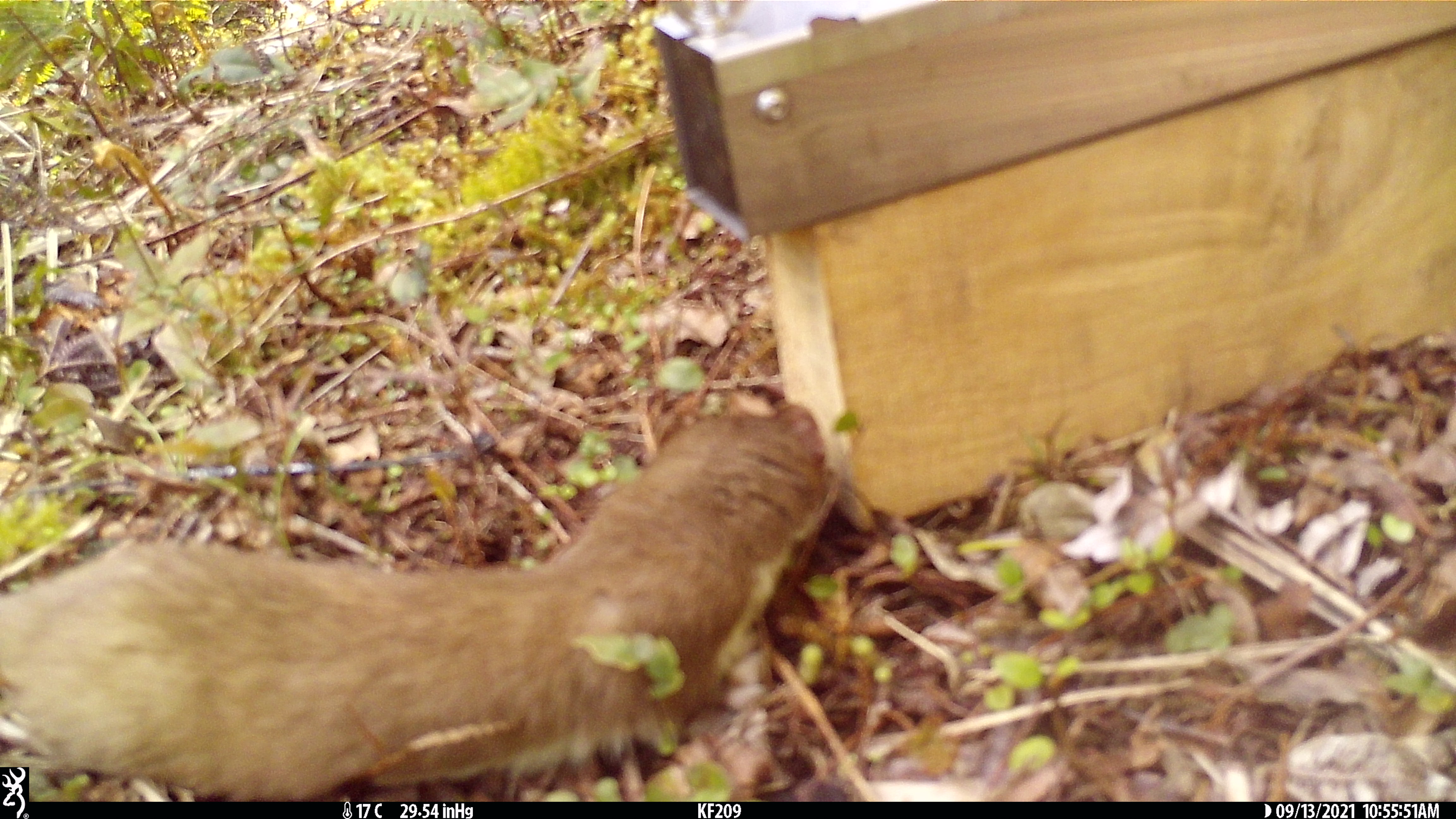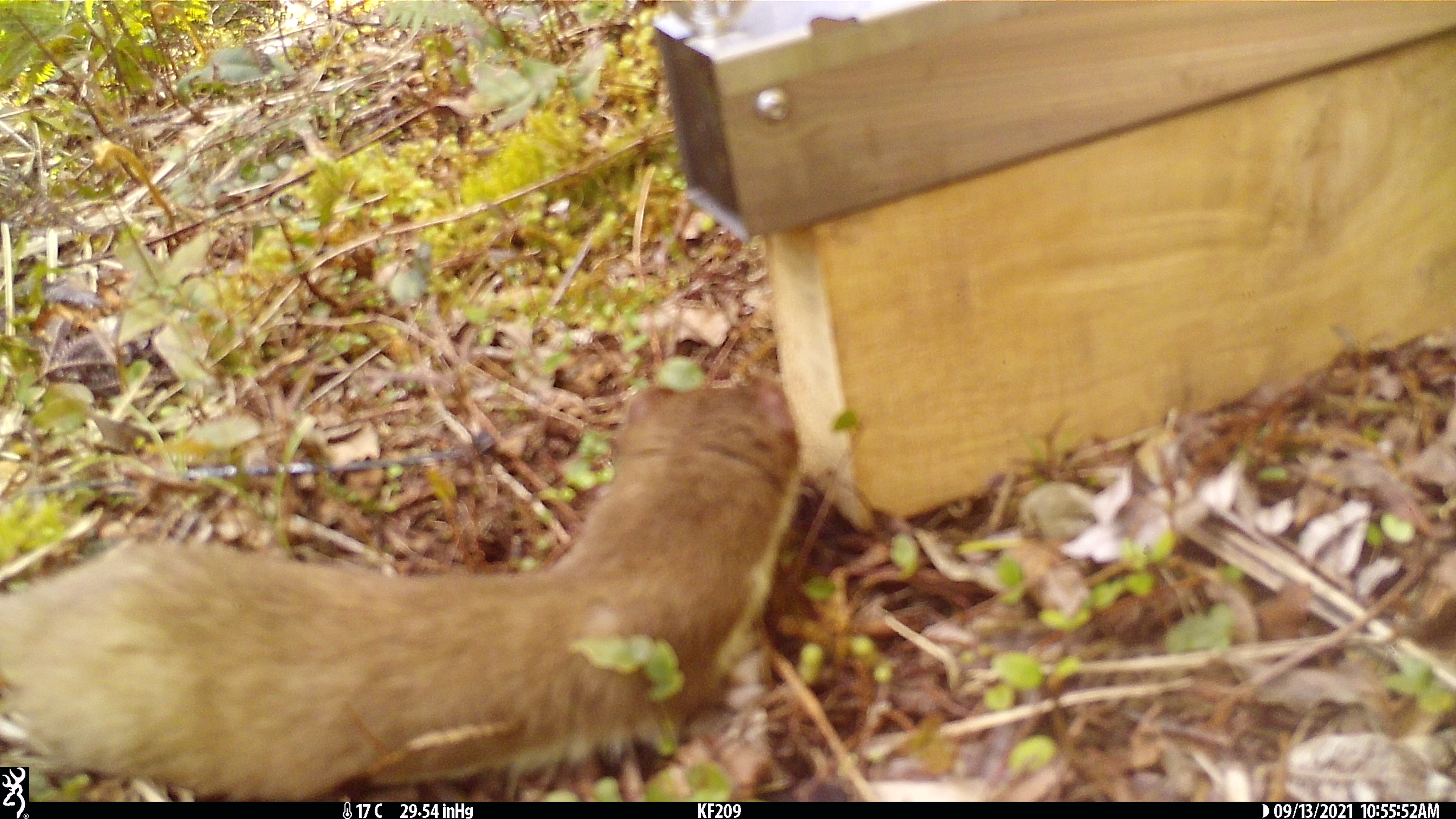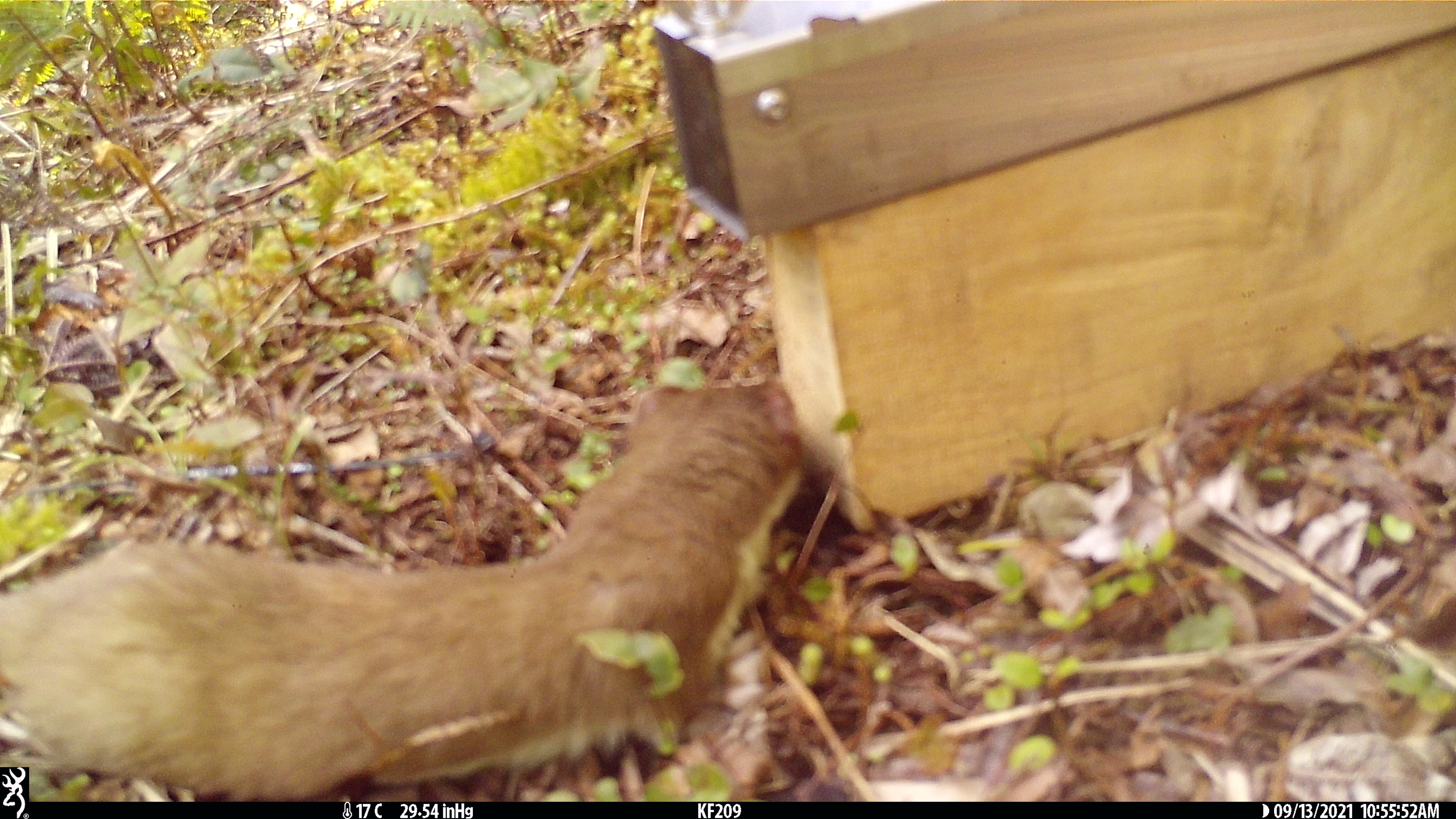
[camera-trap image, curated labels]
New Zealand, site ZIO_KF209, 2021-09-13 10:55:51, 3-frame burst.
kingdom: Animalia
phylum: Chordata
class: Mammalia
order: Carnivora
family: Mustelidae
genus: Mustela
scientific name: Mustela erminea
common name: stoat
Stoat (Mustela erminea).